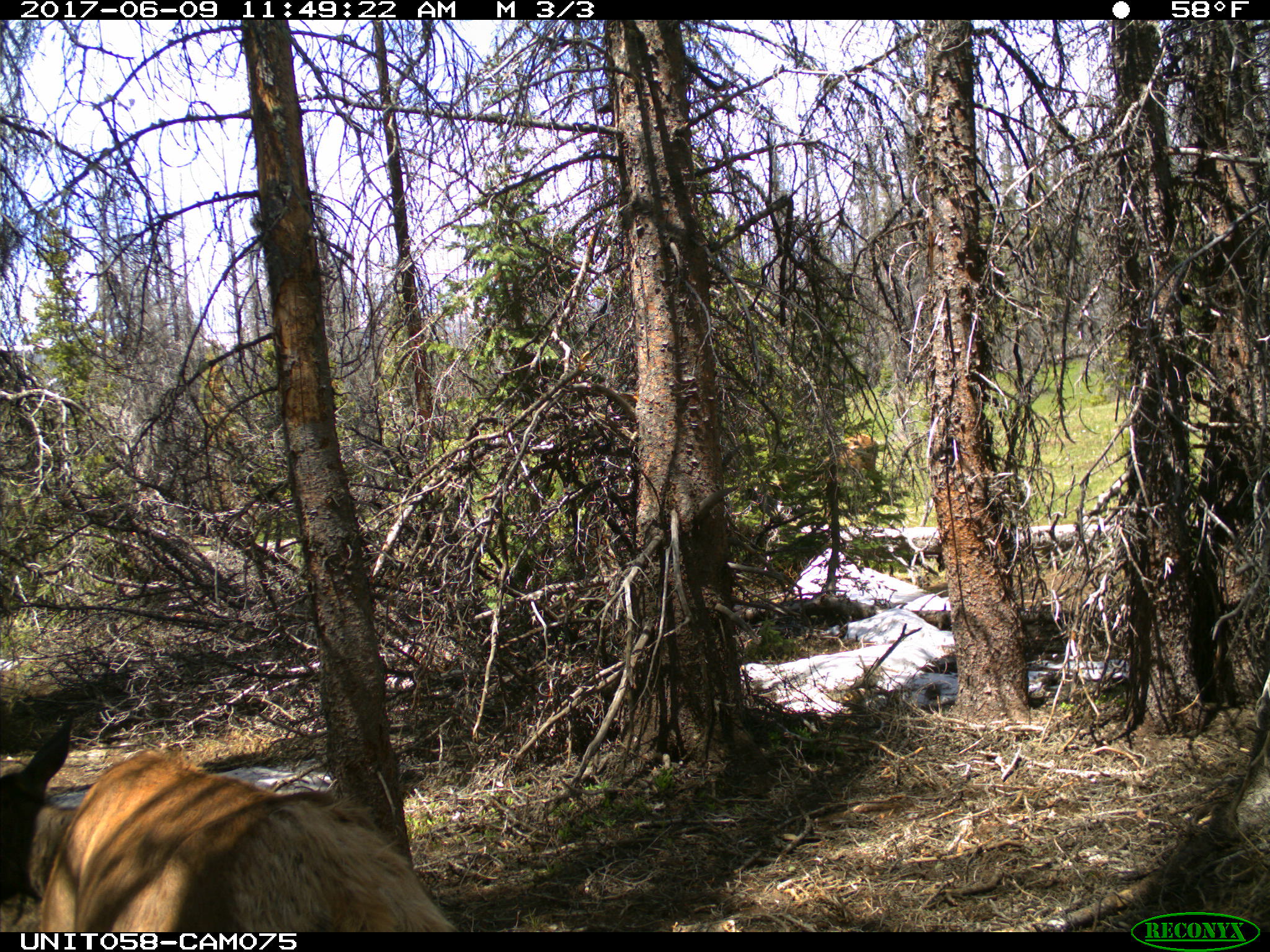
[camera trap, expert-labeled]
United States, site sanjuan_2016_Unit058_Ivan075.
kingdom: Animalia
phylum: Chordata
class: Mammalia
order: Artiodactyla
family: Cervidae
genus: Cervus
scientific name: Cervus elaphus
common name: red deer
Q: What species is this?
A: Cervus elaphus (red deer).